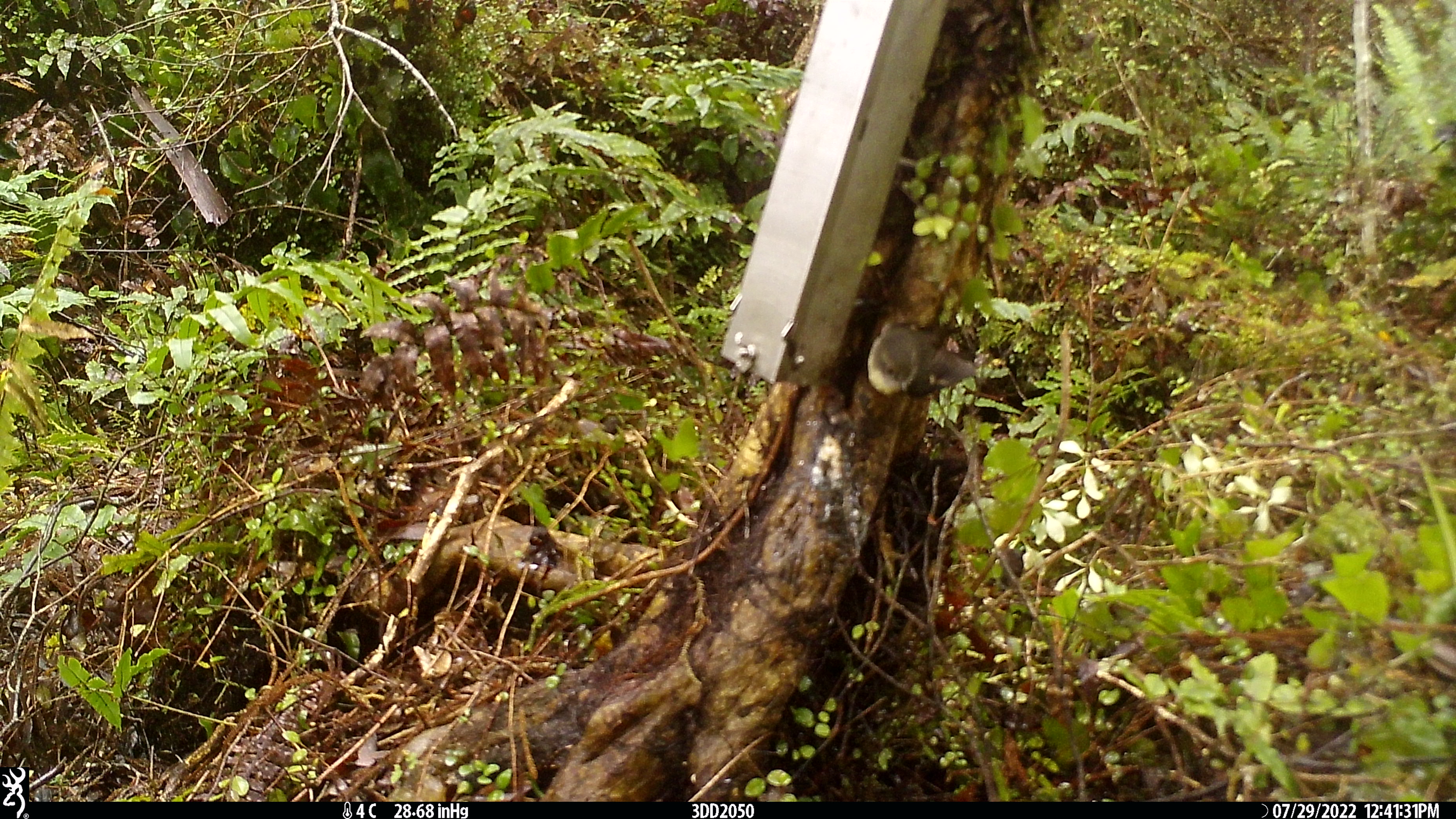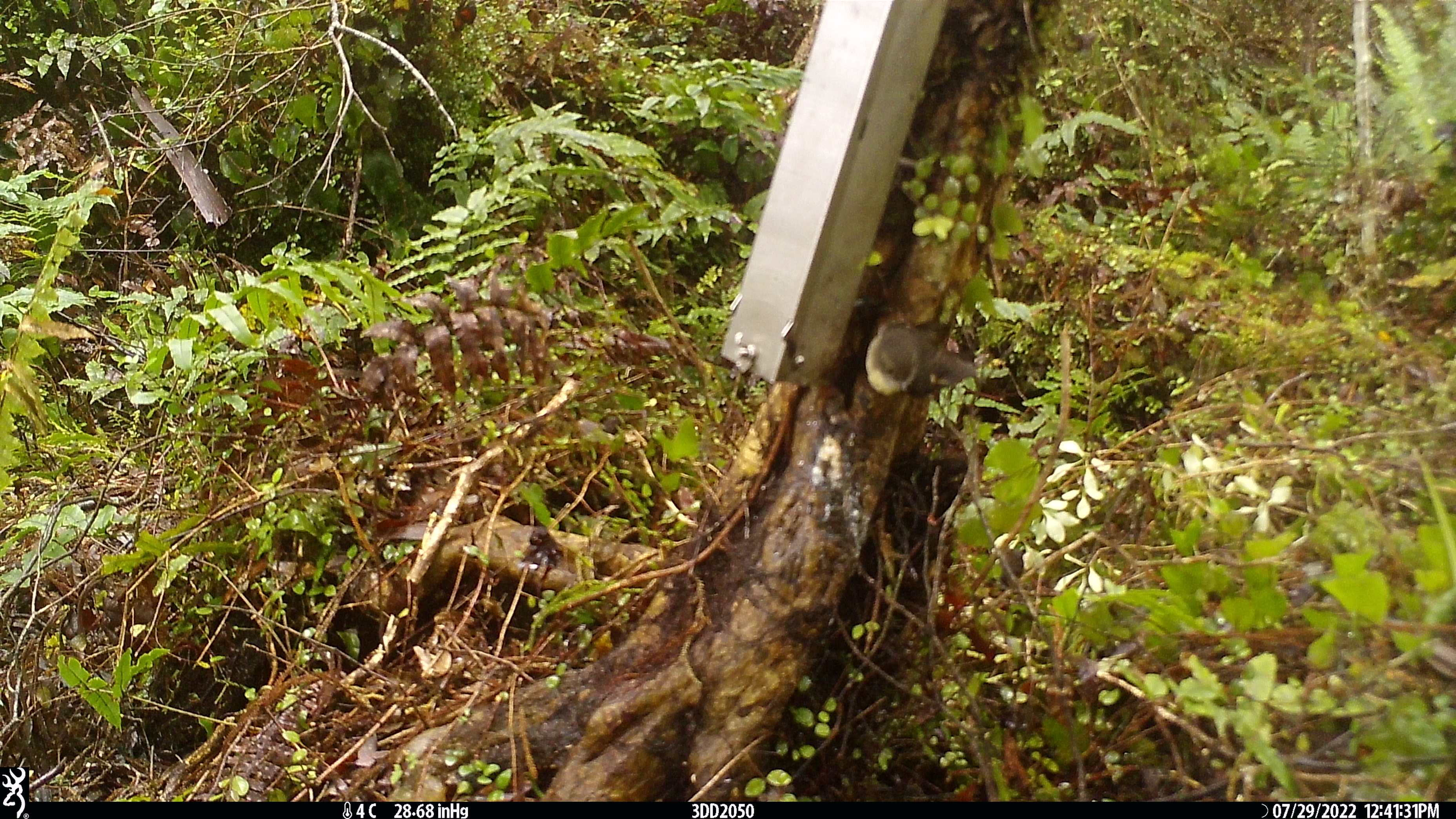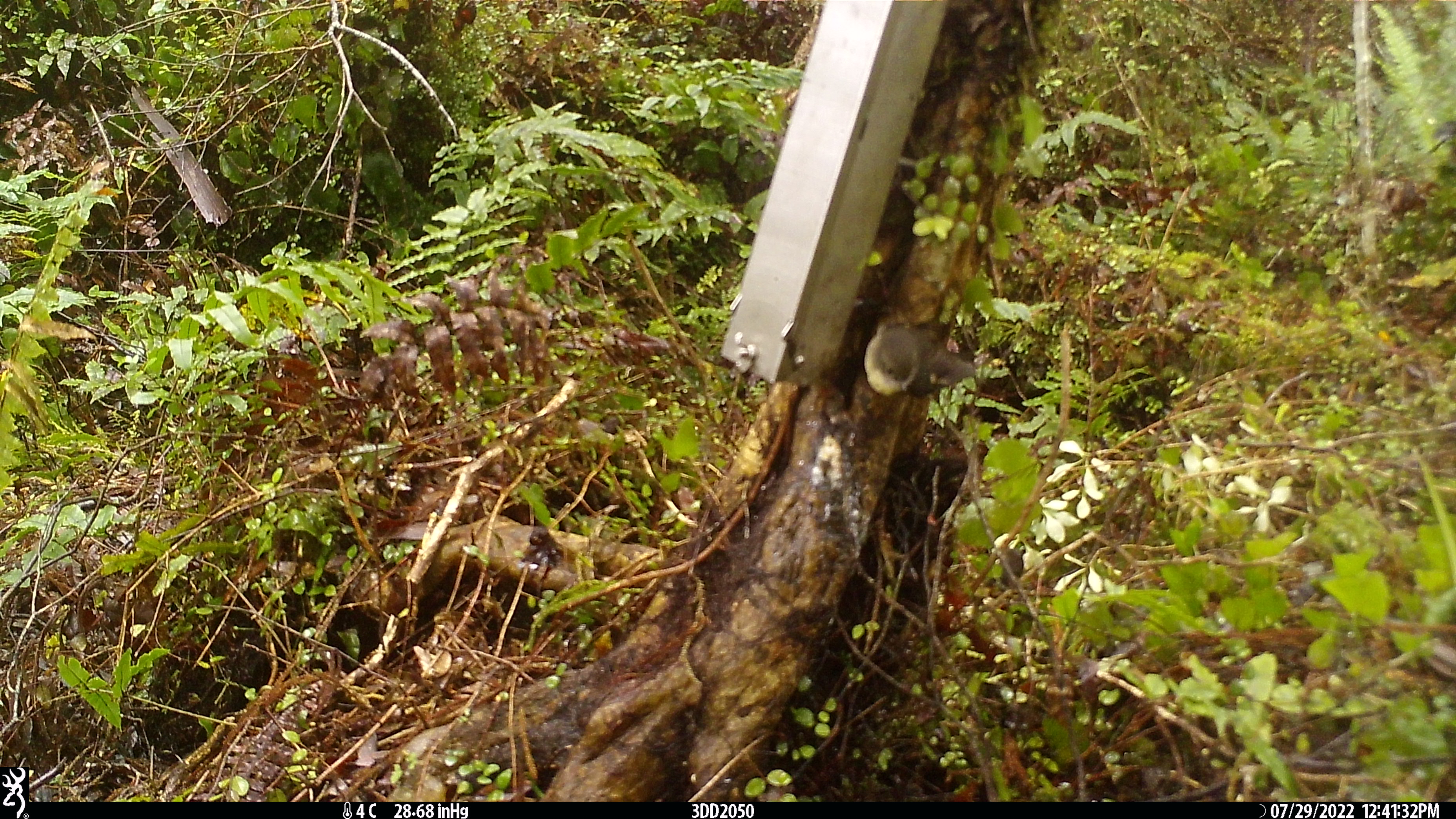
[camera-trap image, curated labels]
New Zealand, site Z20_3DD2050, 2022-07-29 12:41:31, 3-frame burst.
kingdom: Animalia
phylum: Chordata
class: Aves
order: Passeriformes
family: Petroicidae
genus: Petroica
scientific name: Petroica macrocephala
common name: tomtit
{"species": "tomtit (Petroica macrocephala)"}